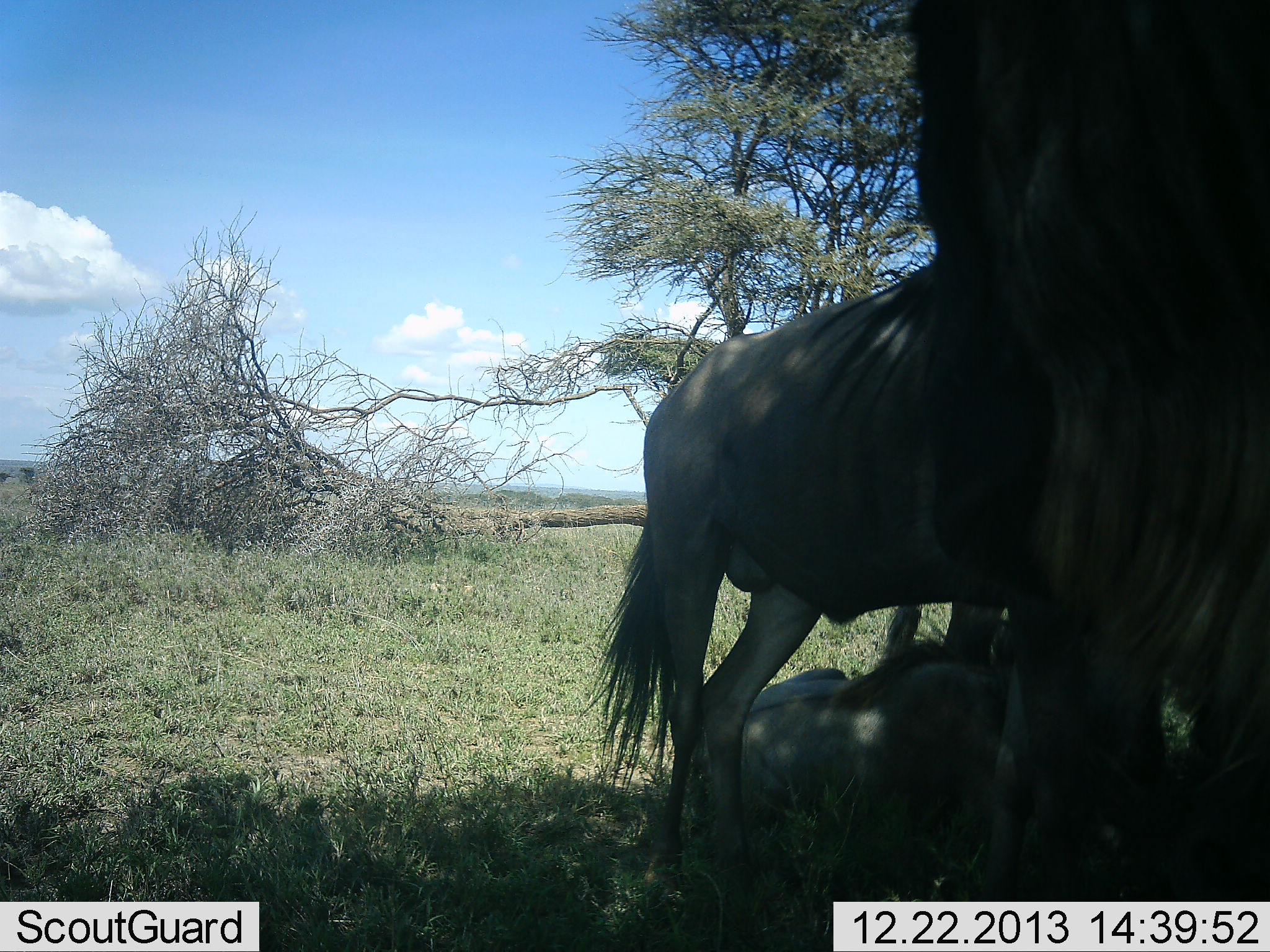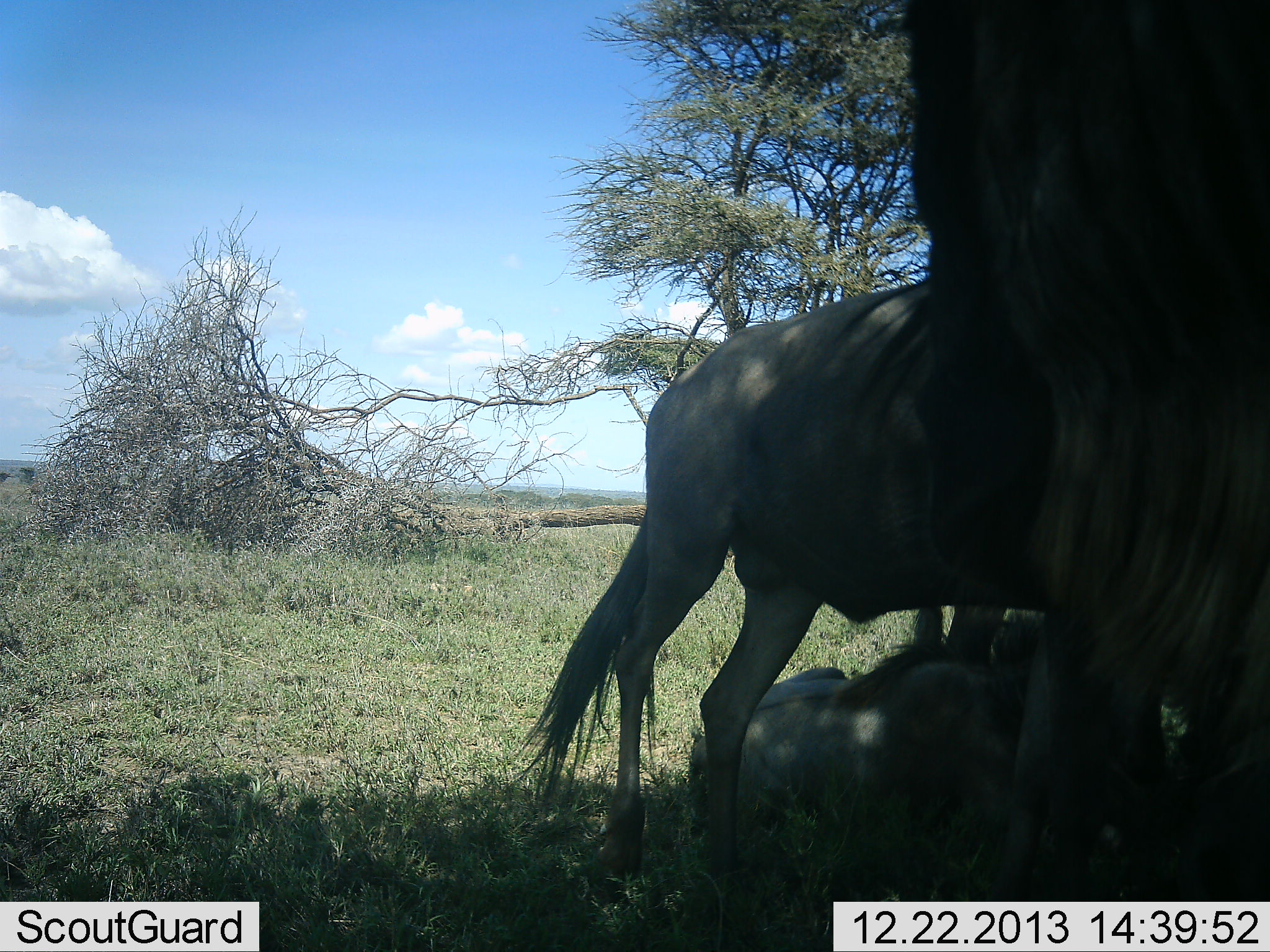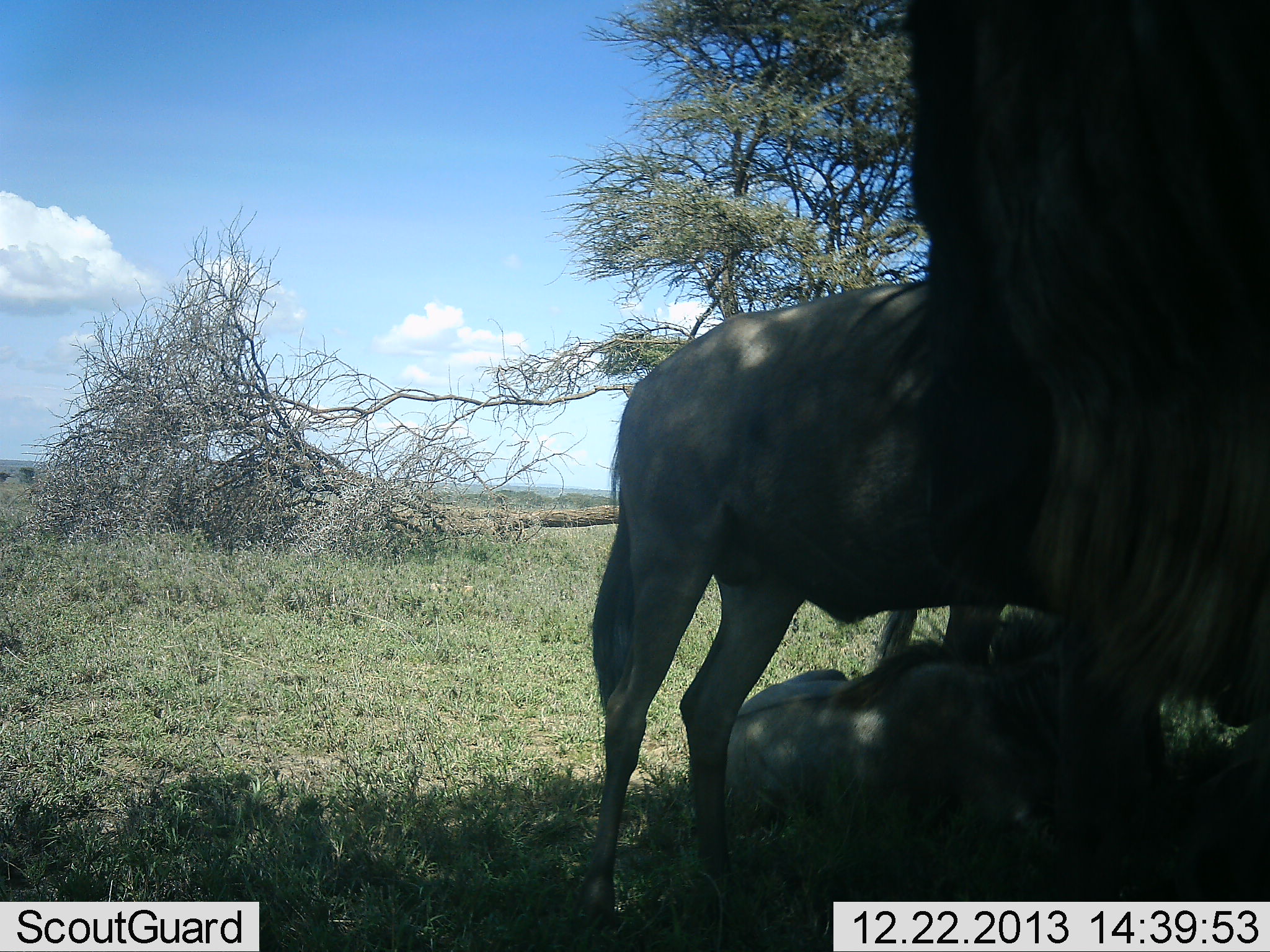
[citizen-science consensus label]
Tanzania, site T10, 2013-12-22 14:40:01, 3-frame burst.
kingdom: Animalia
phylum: Chordata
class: Mammalia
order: Artiodactyla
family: Bovidae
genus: Connochaetes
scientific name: Connochaetes taurinus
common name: blue wildebeest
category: wildebeest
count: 3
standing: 100%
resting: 100%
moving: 0%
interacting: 0%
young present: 10%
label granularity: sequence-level